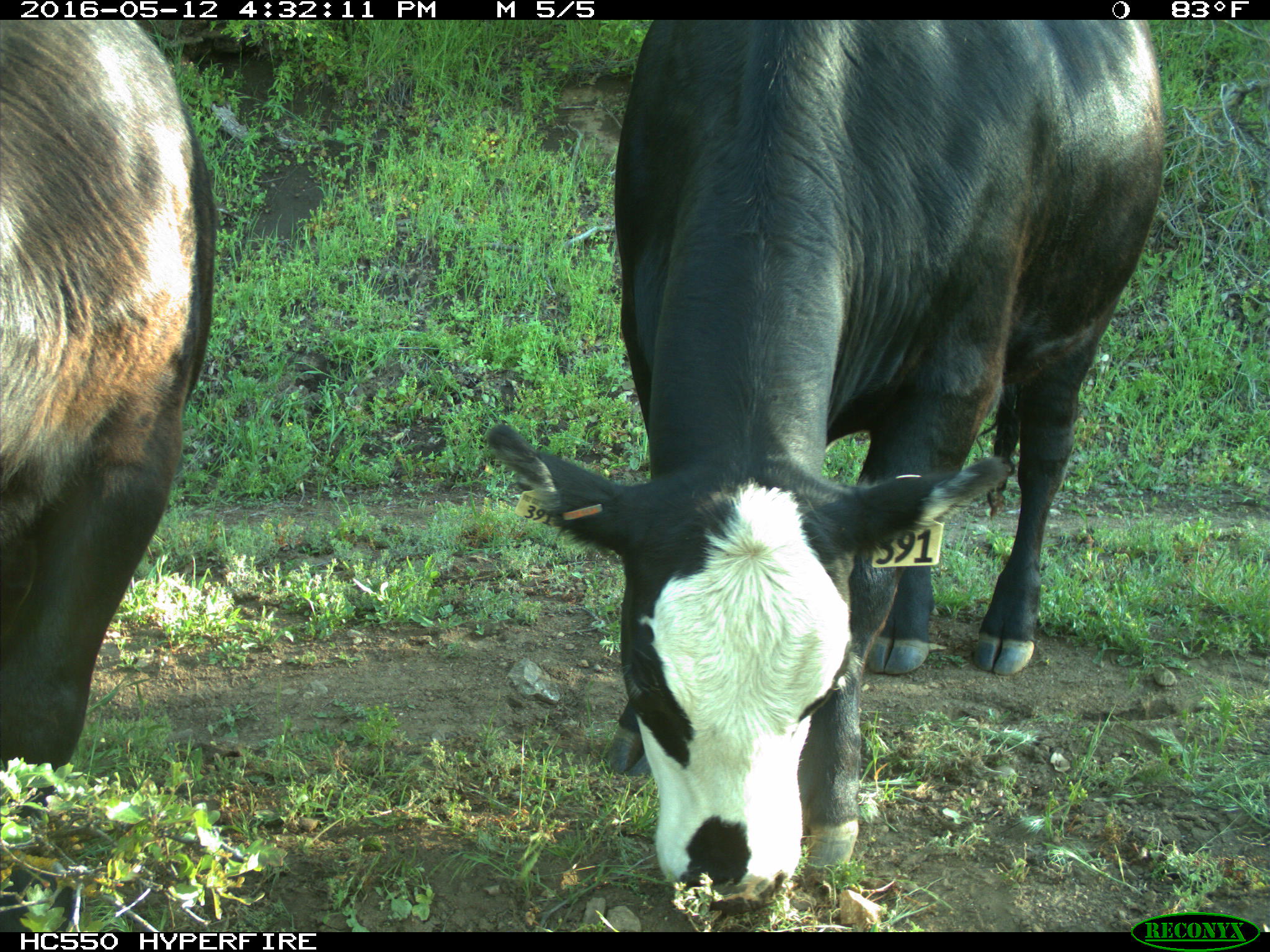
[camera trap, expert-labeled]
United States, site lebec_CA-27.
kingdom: Animalia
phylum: Chordata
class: Mammalia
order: Artiodactyla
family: Bovidae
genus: Bos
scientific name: Bos taurus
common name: domestic cow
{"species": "Bos taurus (domestic cow)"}